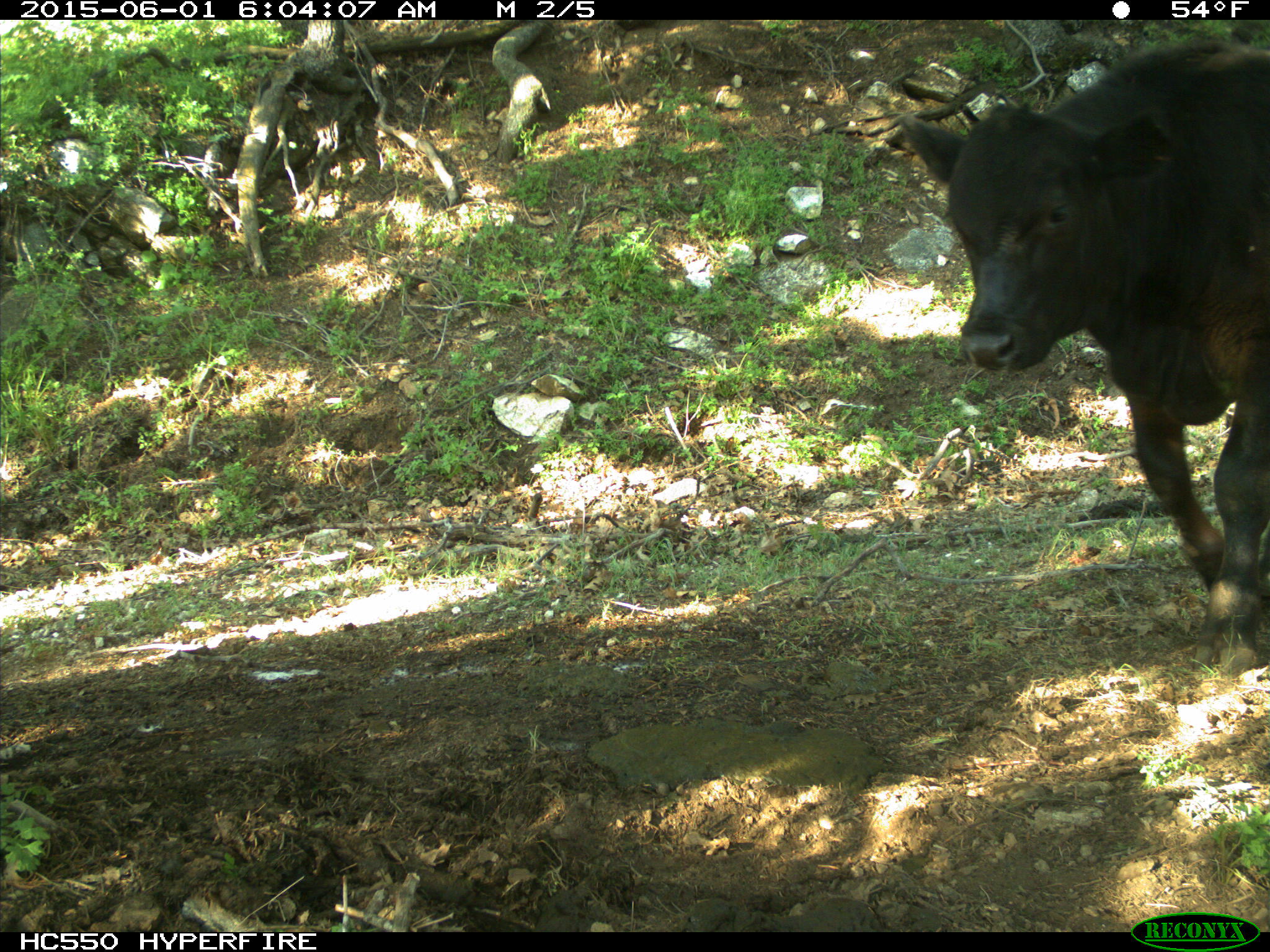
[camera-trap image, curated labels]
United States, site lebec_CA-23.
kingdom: Animalia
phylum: Chordata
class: Mammalia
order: Artiodactyla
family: Bovidae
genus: Bos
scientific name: Bos taurus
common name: domestic cow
Bos taurus (domestic cow).